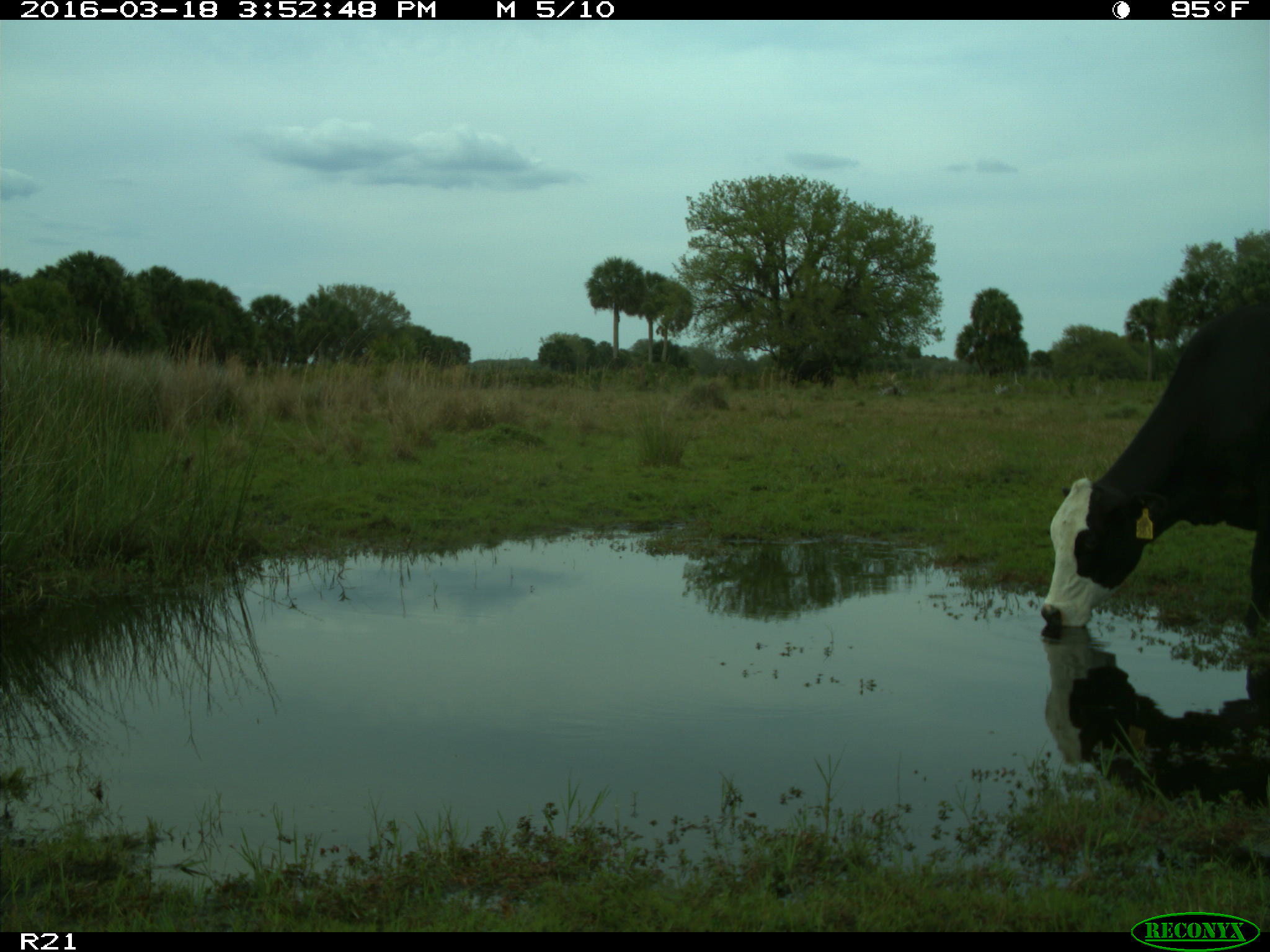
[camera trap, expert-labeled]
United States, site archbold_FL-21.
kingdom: Animalia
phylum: Chordata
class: Mammalia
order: Artiodactyla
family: Bovidae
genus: Bos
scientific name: Bos taurus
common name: domestic cow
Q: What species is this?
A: Bos taurus (domestic cow).